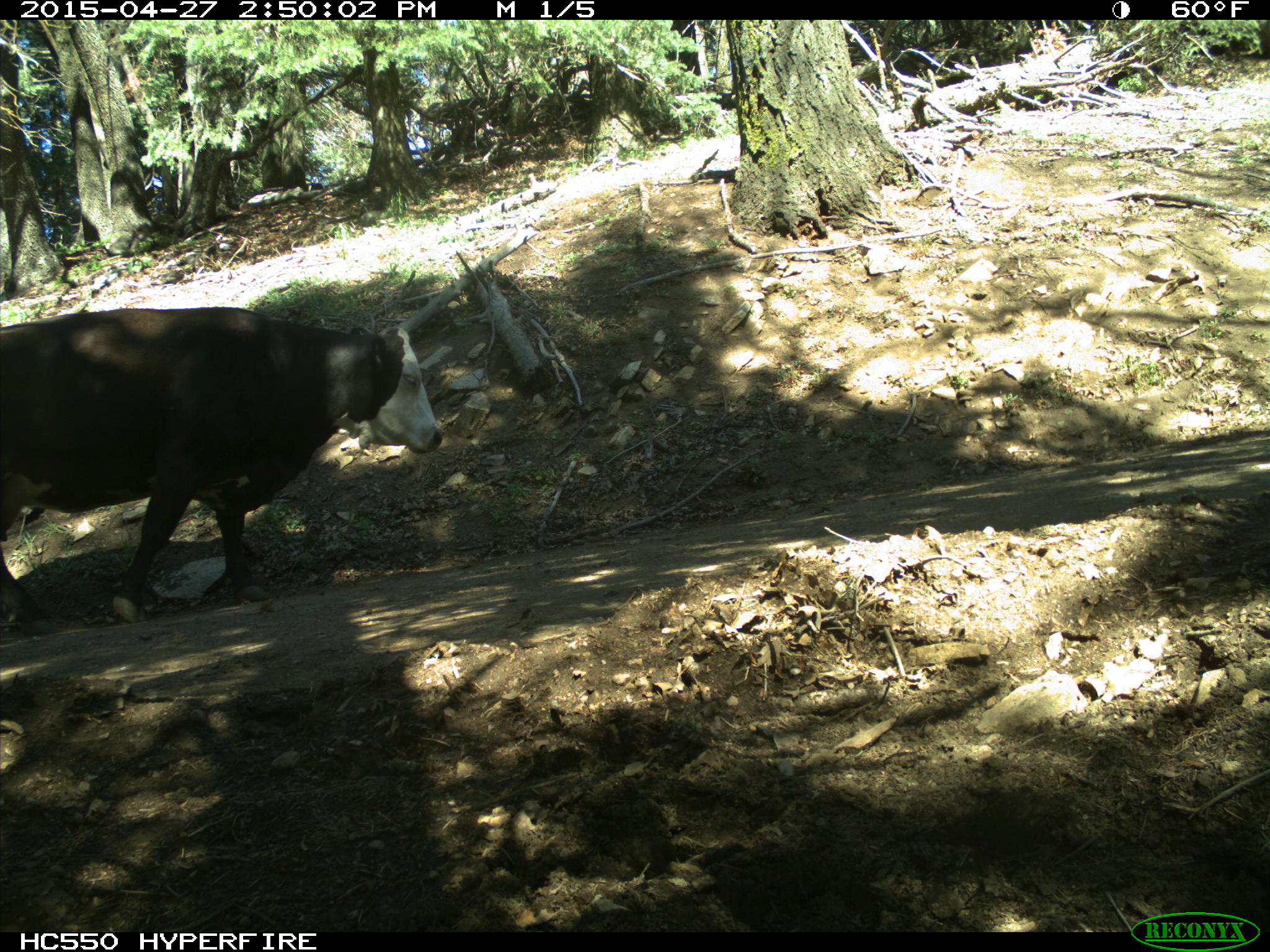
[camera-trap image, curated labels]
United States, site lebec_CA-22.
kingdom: Animalia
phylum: Chordata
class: Mammalia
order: Artiodactyla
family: Bovidae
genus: Bos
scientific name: Bos taurus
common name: domestic cow